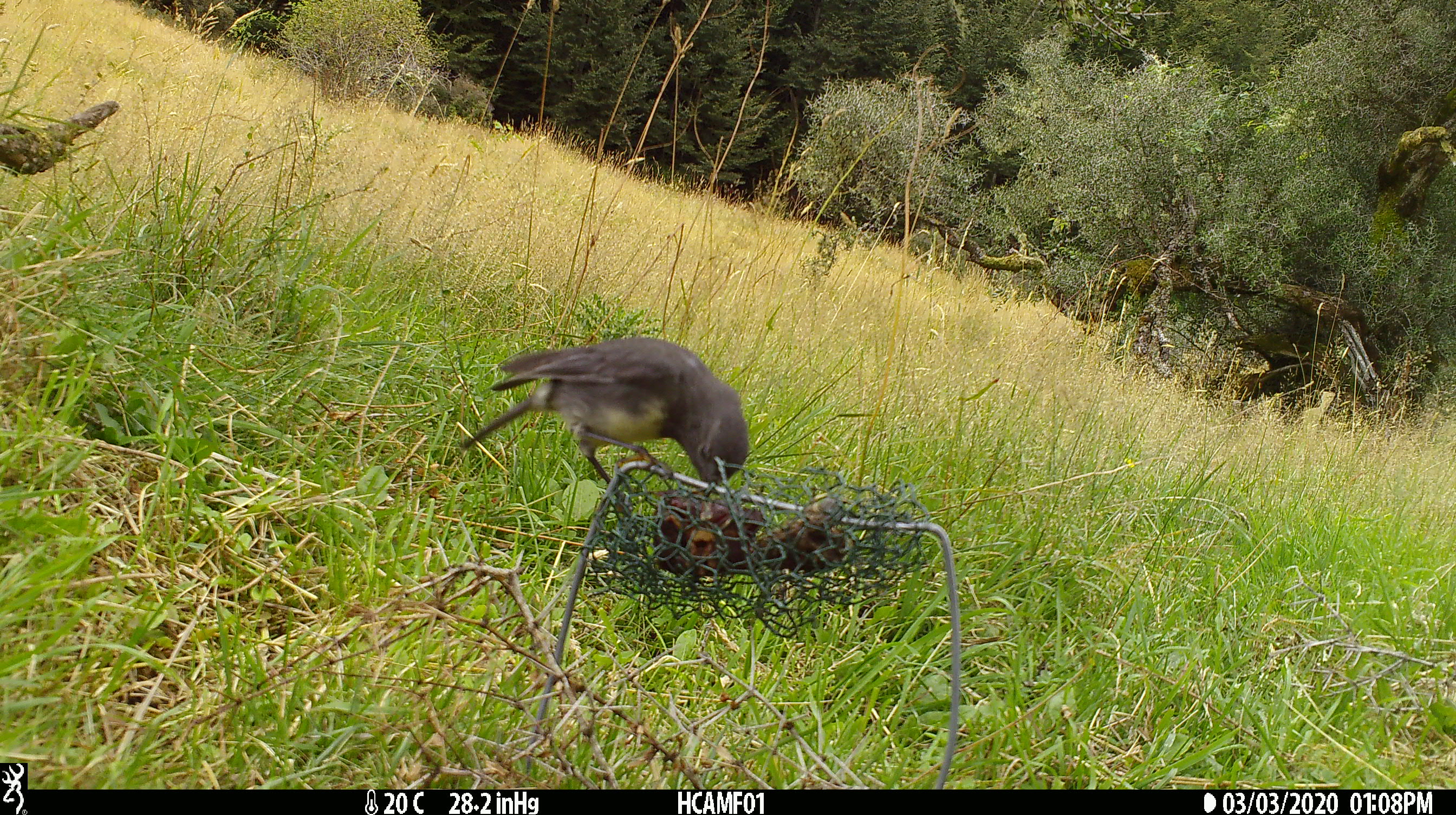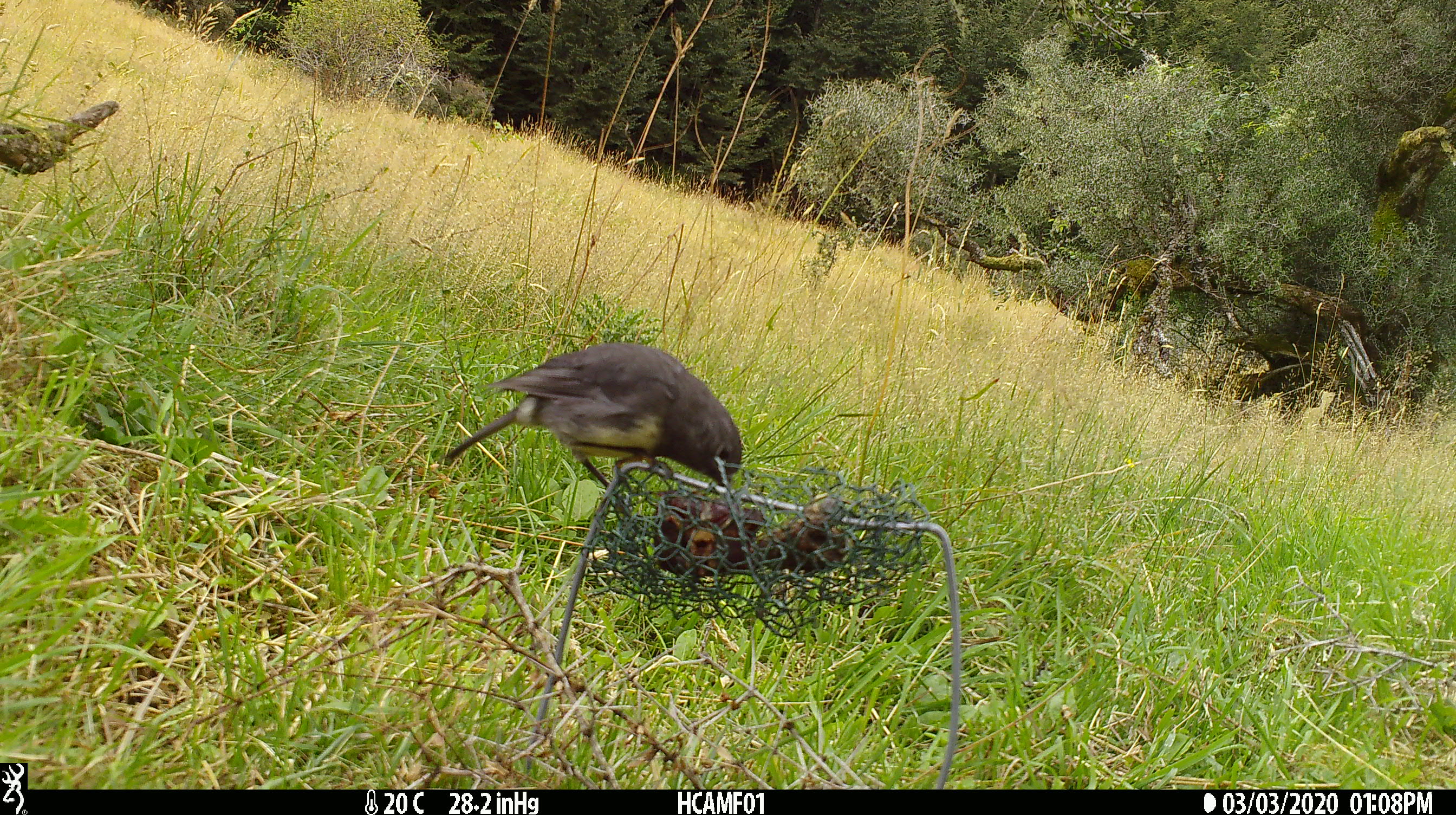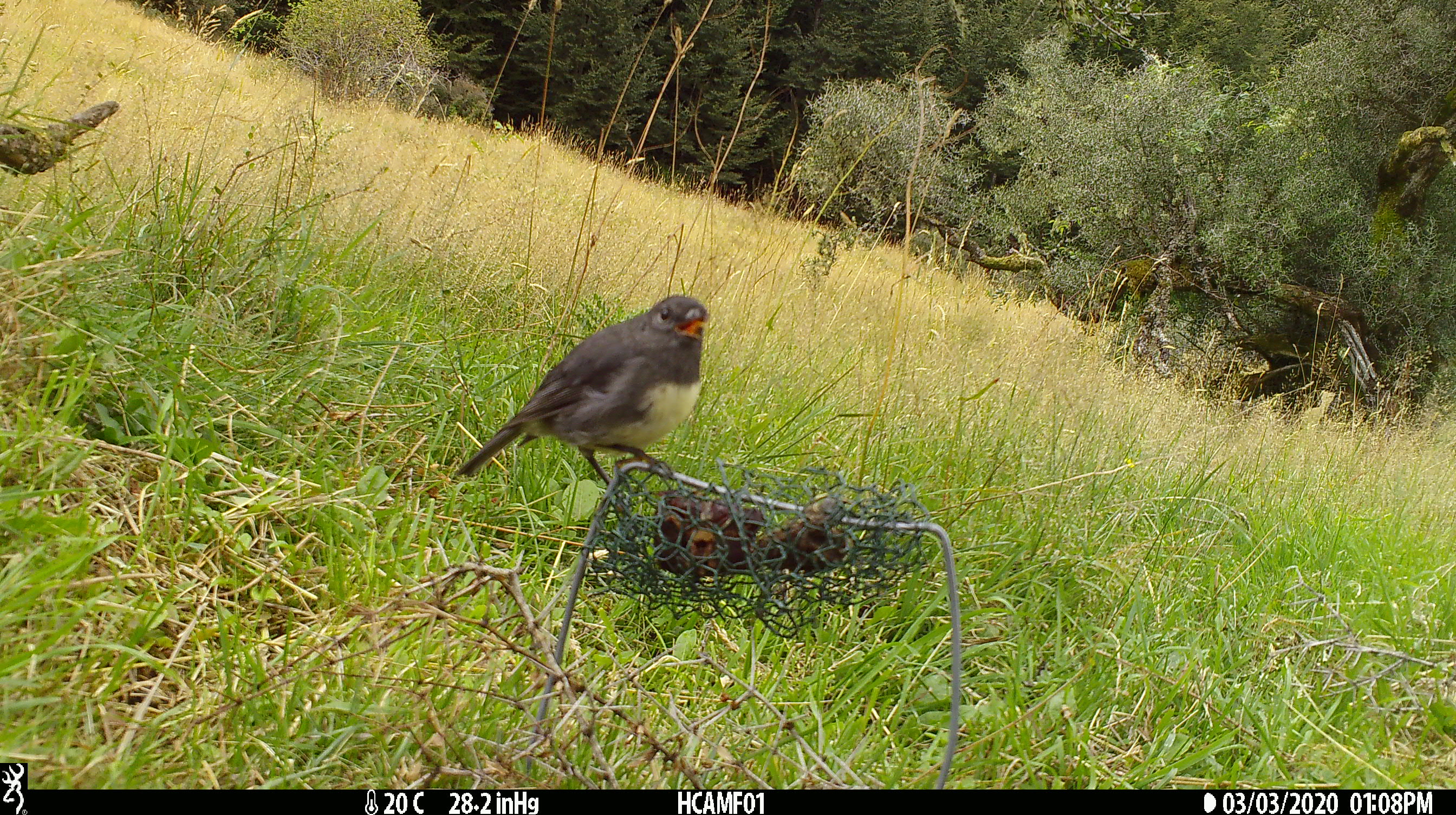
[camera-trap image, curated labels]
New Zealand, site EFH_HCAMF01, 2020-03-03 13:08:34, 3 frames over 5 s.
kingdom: Animalia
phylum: Chordata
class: Aves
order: Passeriformes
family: Petroicidae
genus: Petroica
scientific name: Petroica australis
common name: new zealand robin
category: robin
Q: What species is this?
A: Robin (new zealand robin) (Petroica australis).